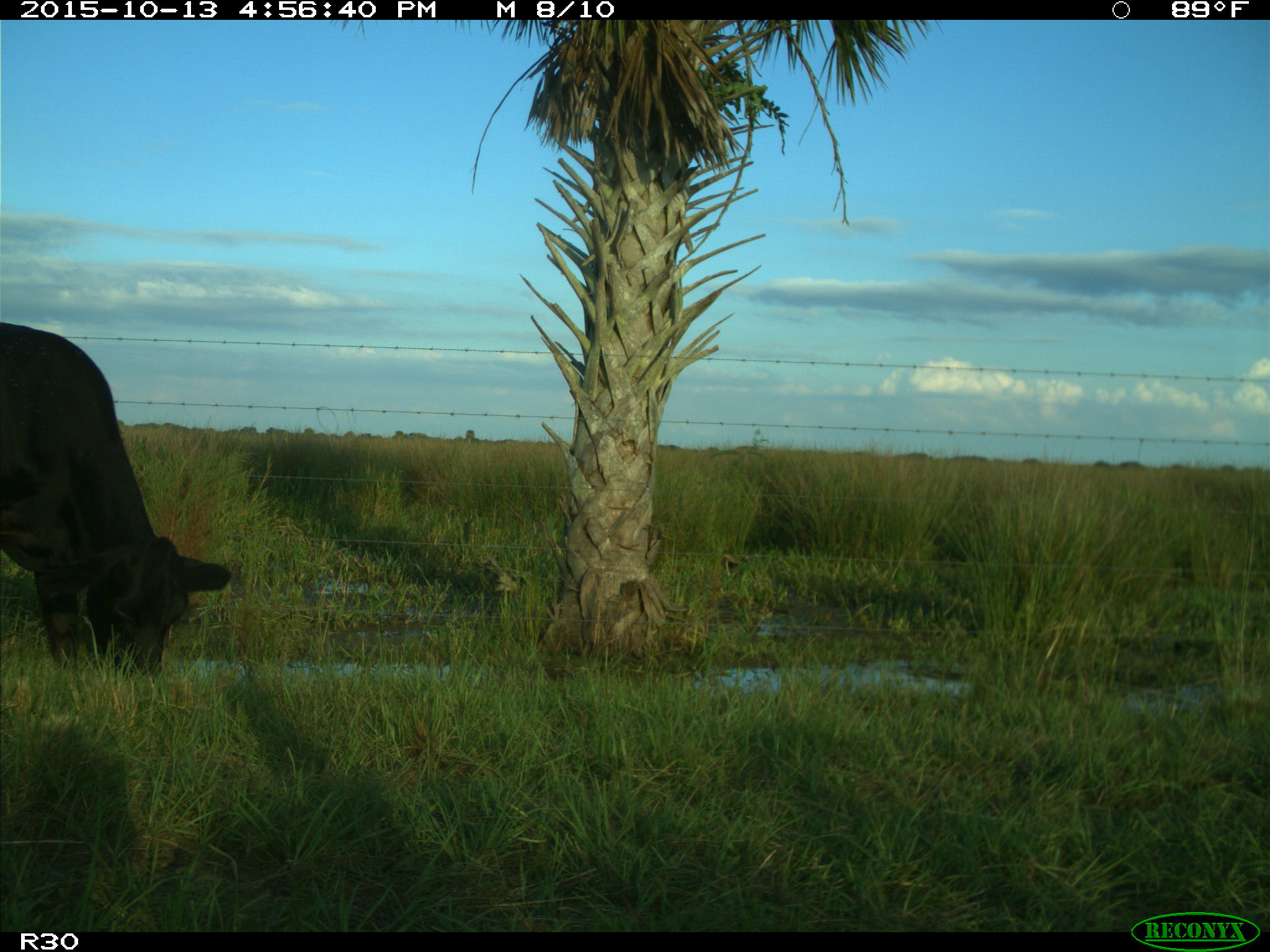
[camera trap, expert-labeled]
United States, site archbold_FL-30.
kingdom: Animalia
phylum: Chordata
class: Mammalia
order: Artiodactyla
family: Bovidae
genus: Bos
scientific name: Bos taurus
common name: domestic cow